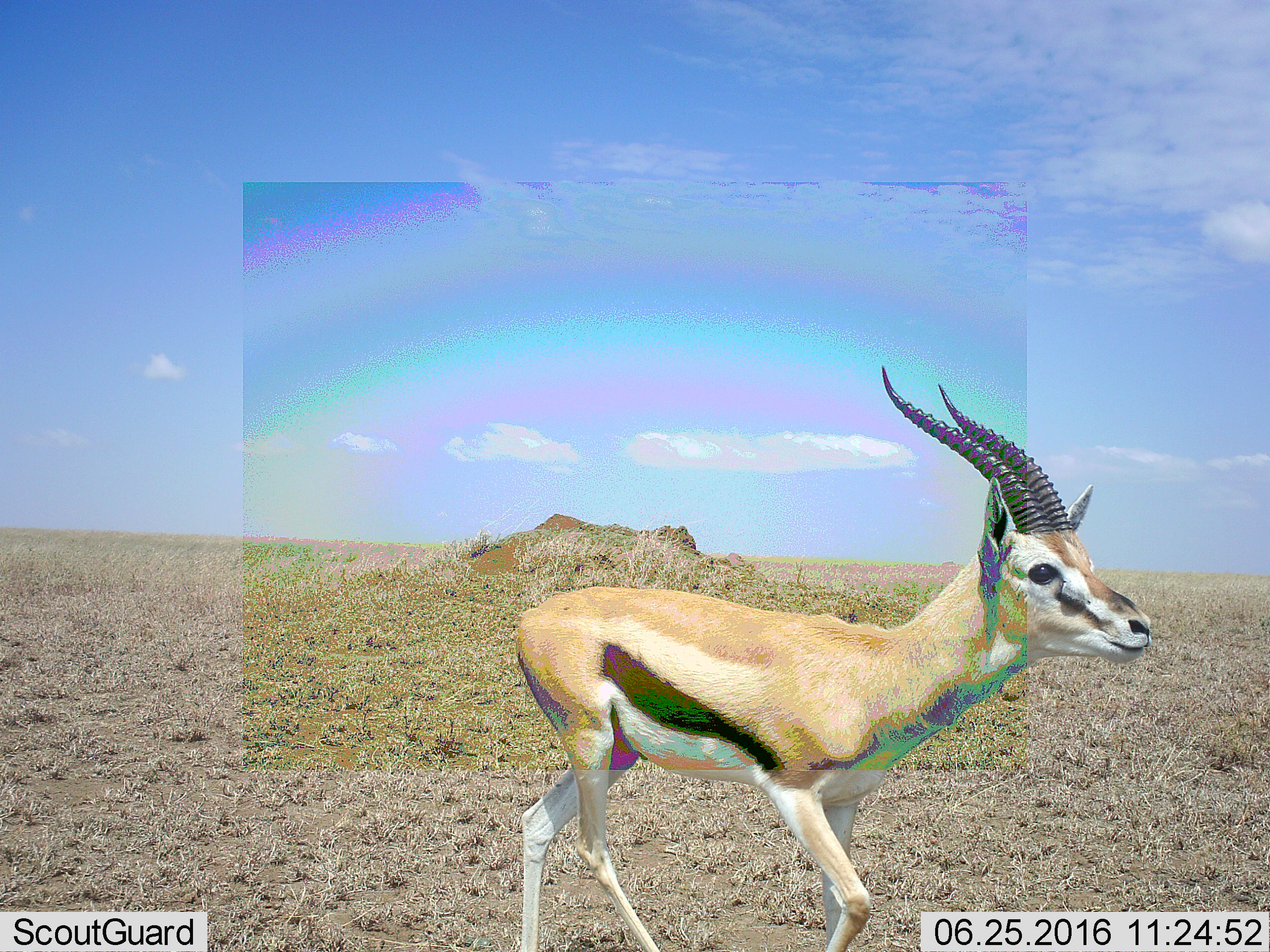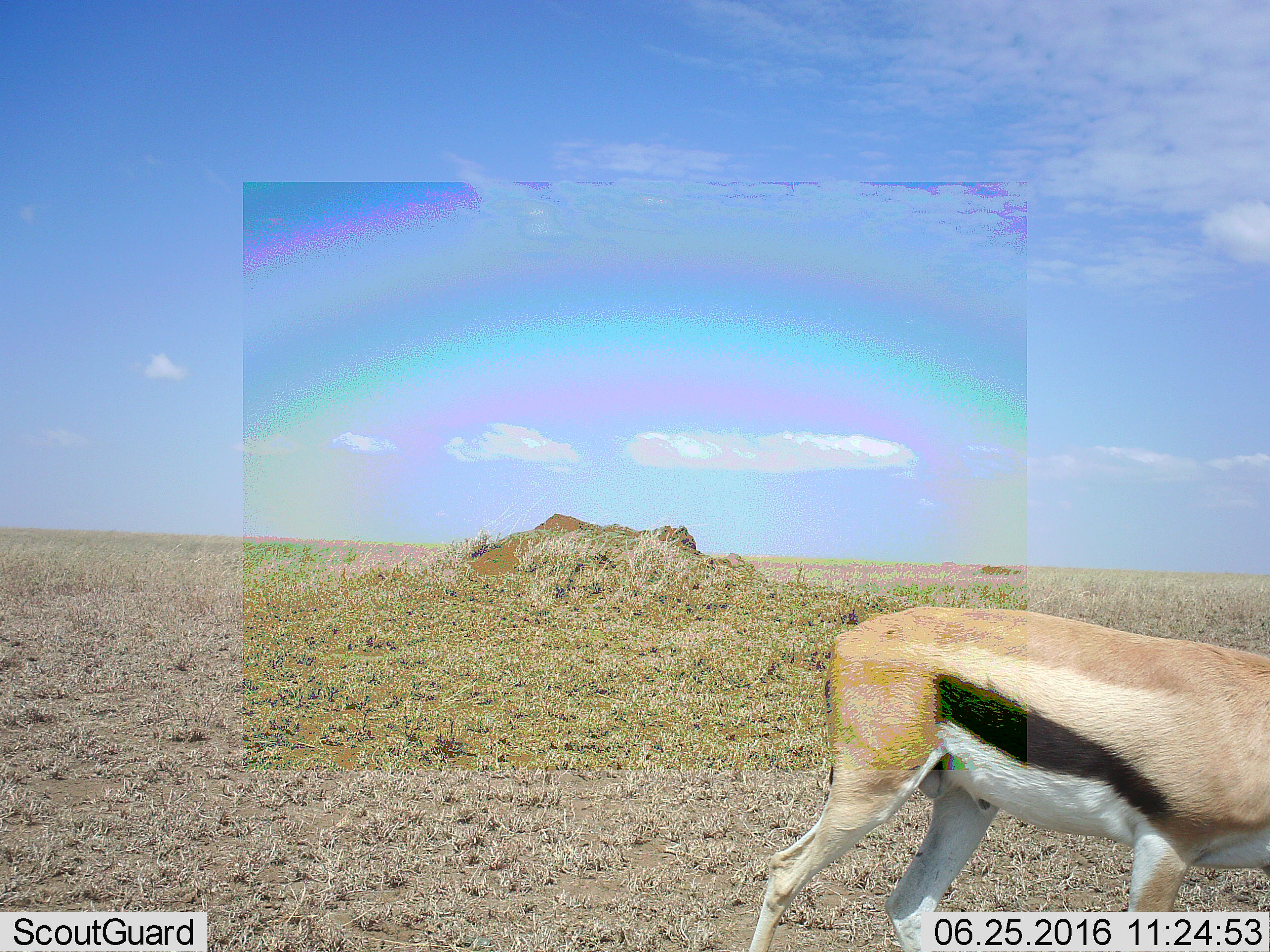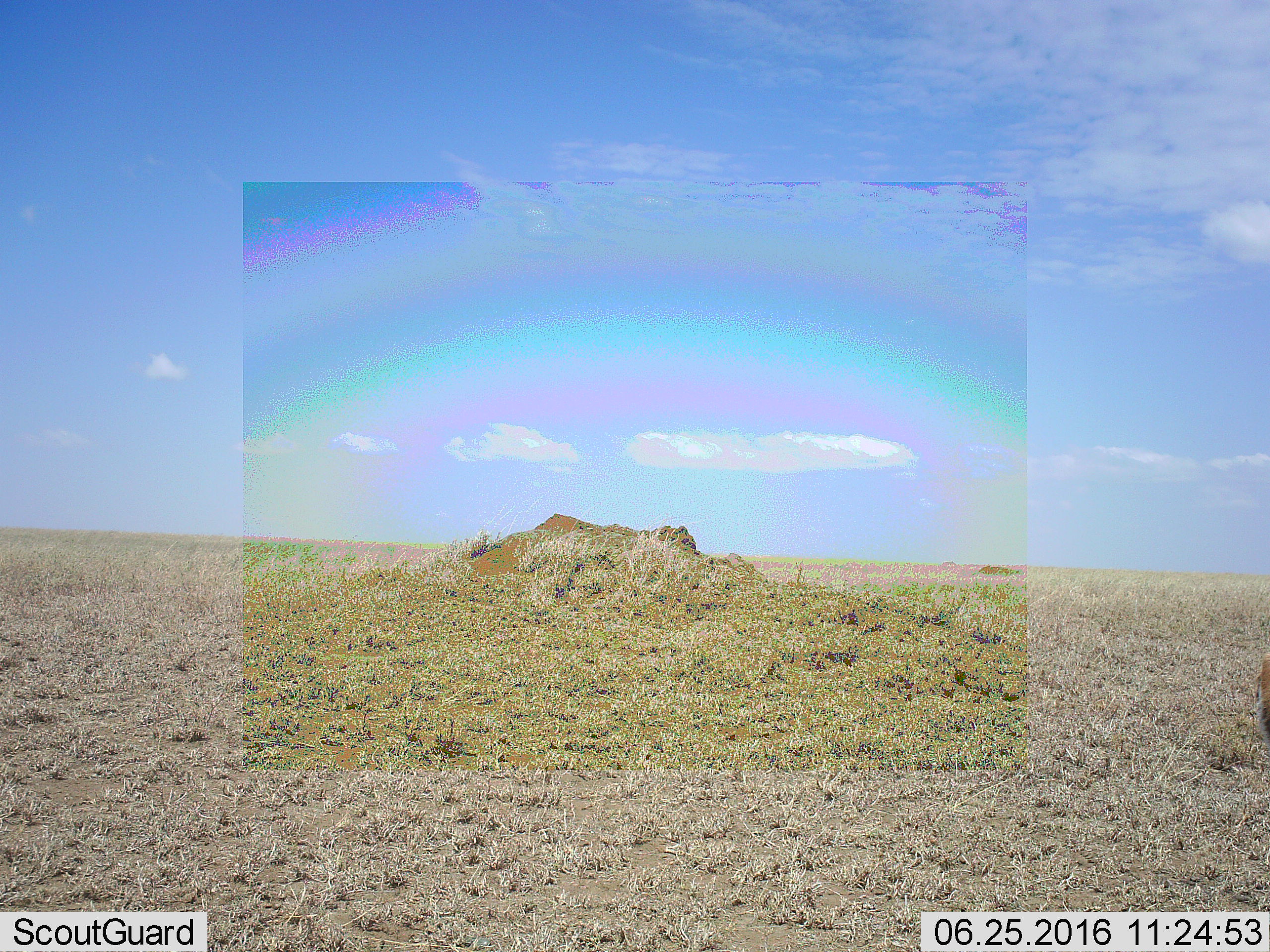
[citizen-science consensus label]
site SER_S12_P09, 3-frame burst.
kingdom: Animalia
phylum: Chordata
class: Mammalia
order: Artiodactyla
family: Bovidae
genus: Eudorcas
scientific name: Eudorcas thomsonii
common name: thomson's gazelle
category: gazellethomsons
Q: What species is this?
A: Gazellethomsons (thomson's gazelle) (Eudorcas thomsonii).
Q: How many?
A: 1.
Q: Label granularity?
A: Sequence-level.